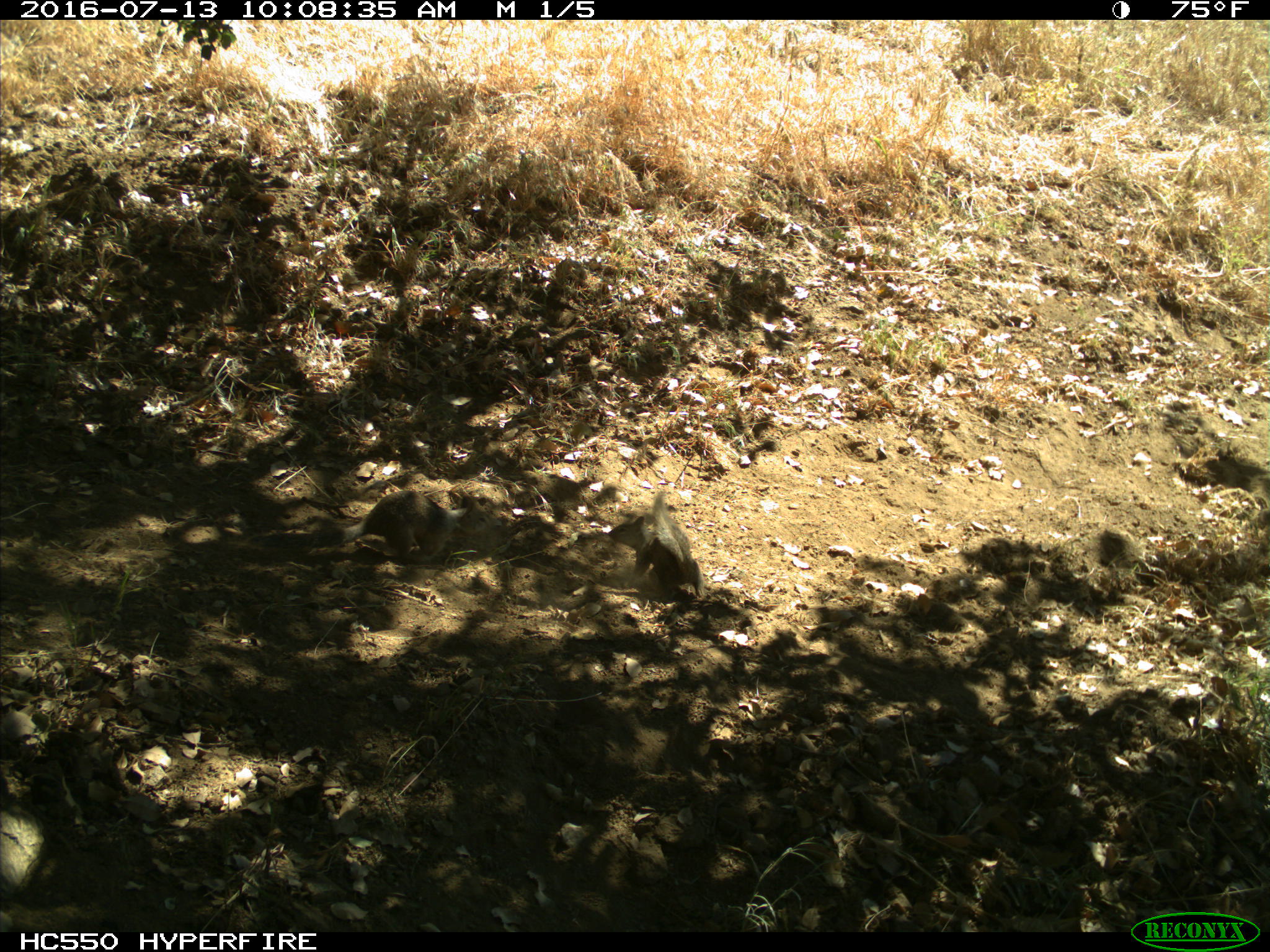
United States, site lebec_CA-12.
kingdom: Animalia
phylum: Chordata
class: Mammalia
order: Rodentia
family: Sciuridae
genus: Otospermophilus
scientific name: Otospermophilus beecheyi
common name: california ground squirrel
Otospermophilus beecheyi (california ground squirrel).